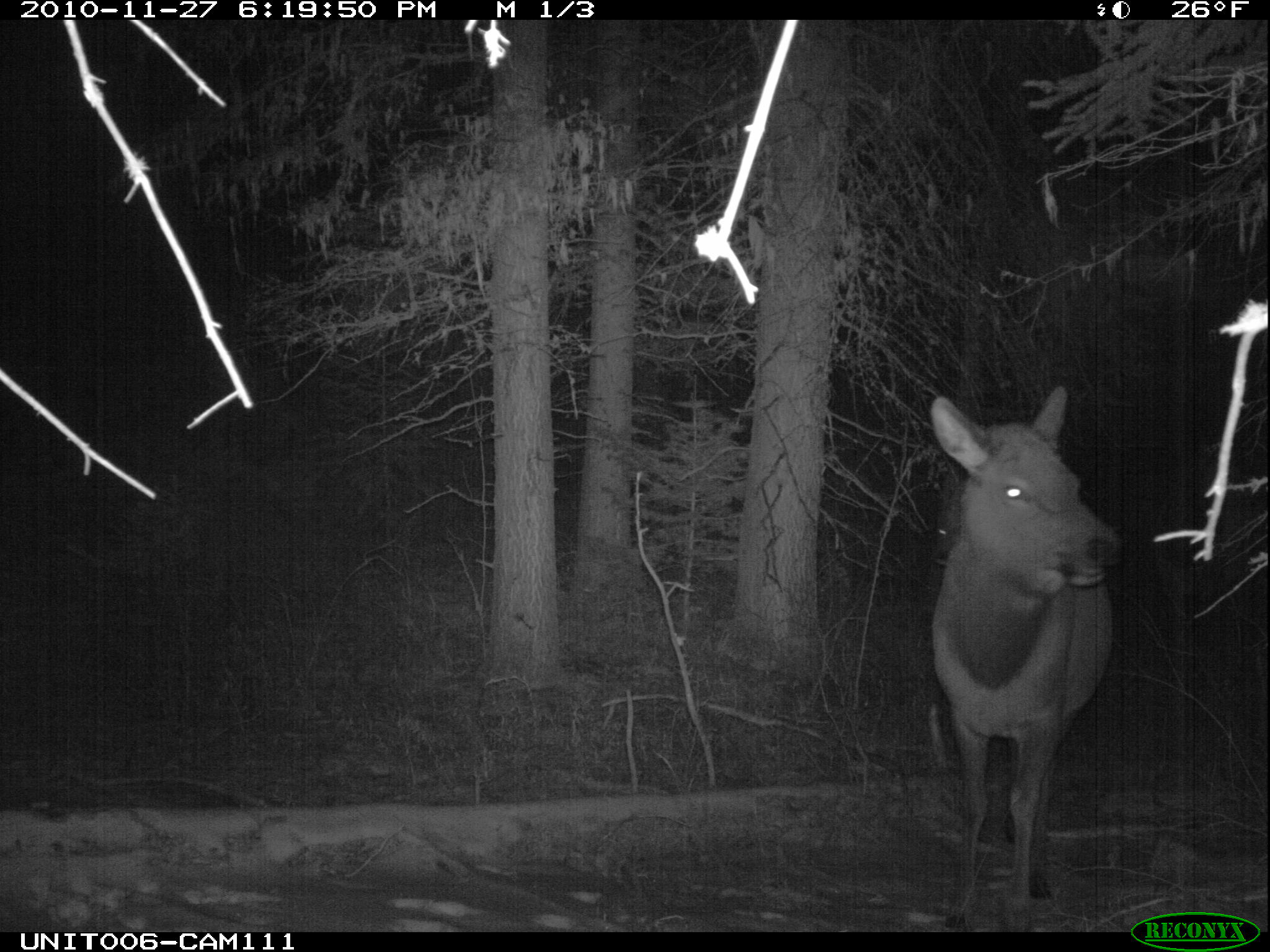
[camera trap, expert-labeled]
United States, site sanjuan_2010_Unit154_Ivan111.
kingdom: Animalia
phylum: Chordata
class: Mammalia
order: Artiodactyla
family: Cervidae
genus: Cervus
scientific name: Cervus elaphus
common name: red deer